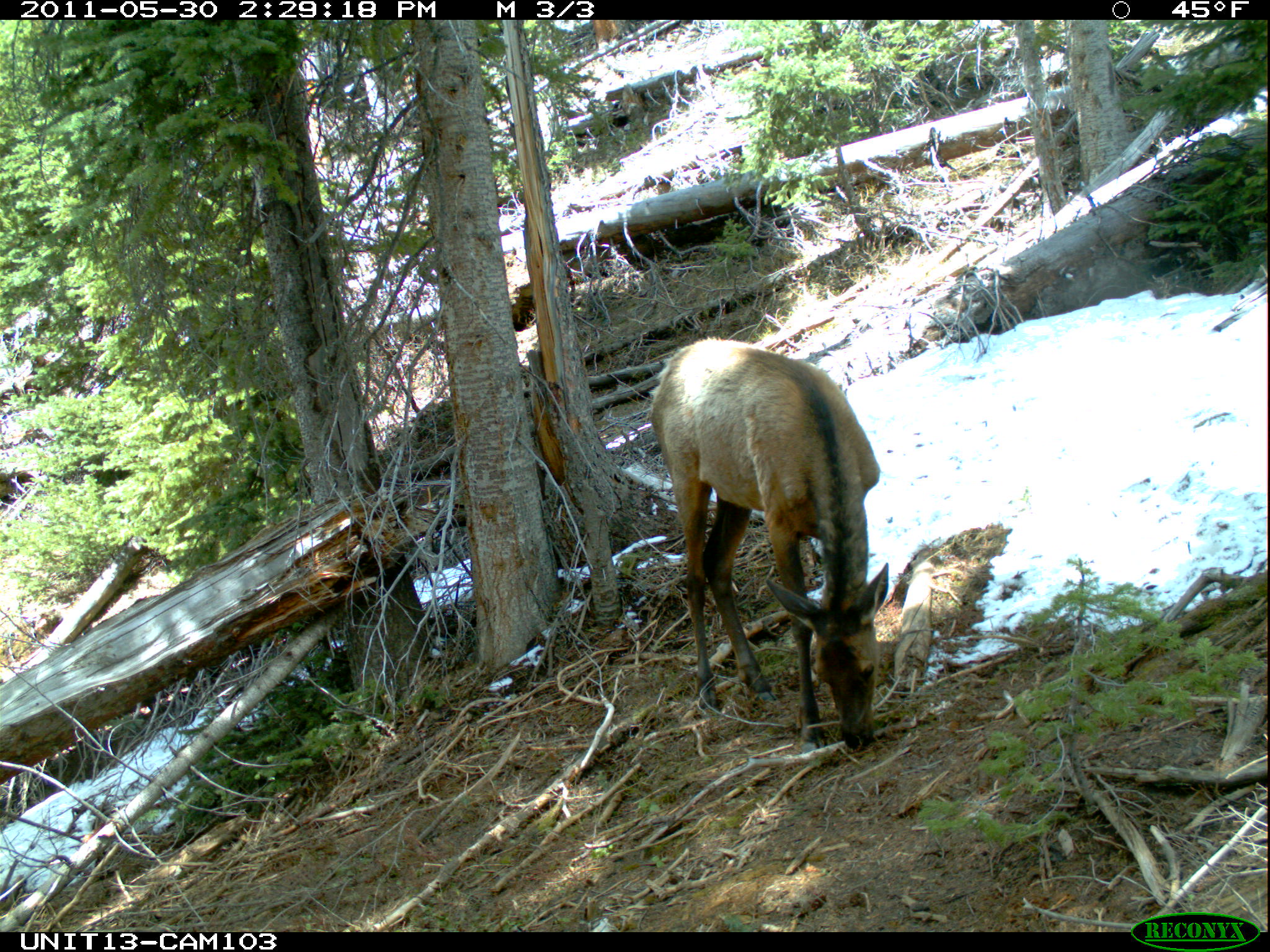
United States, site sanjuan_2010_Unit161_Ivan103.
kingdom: Animalia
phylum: Chordata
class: Mammalia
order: Artiodactyla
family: Cervidae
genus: Cervus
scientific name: Cervus elaphus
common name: red deer